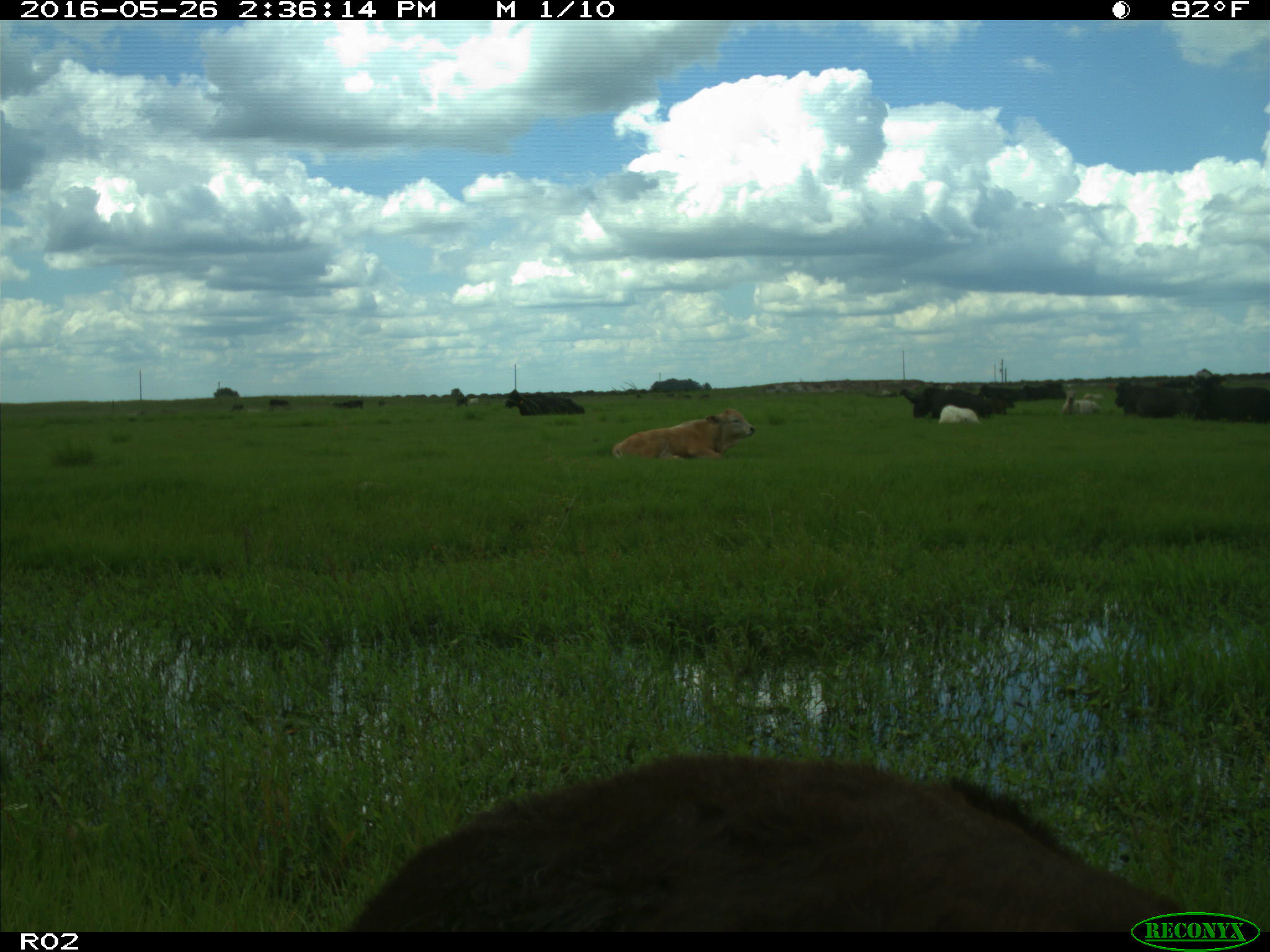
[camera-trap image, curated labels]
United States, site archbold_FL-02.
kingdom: Animalia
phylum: Chordata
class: Mammalia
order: Artiodactyla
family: Bovidae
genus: Bos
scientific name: Bos taurus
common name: domestic cow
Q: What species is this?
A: Bos taurus (domestic cow).